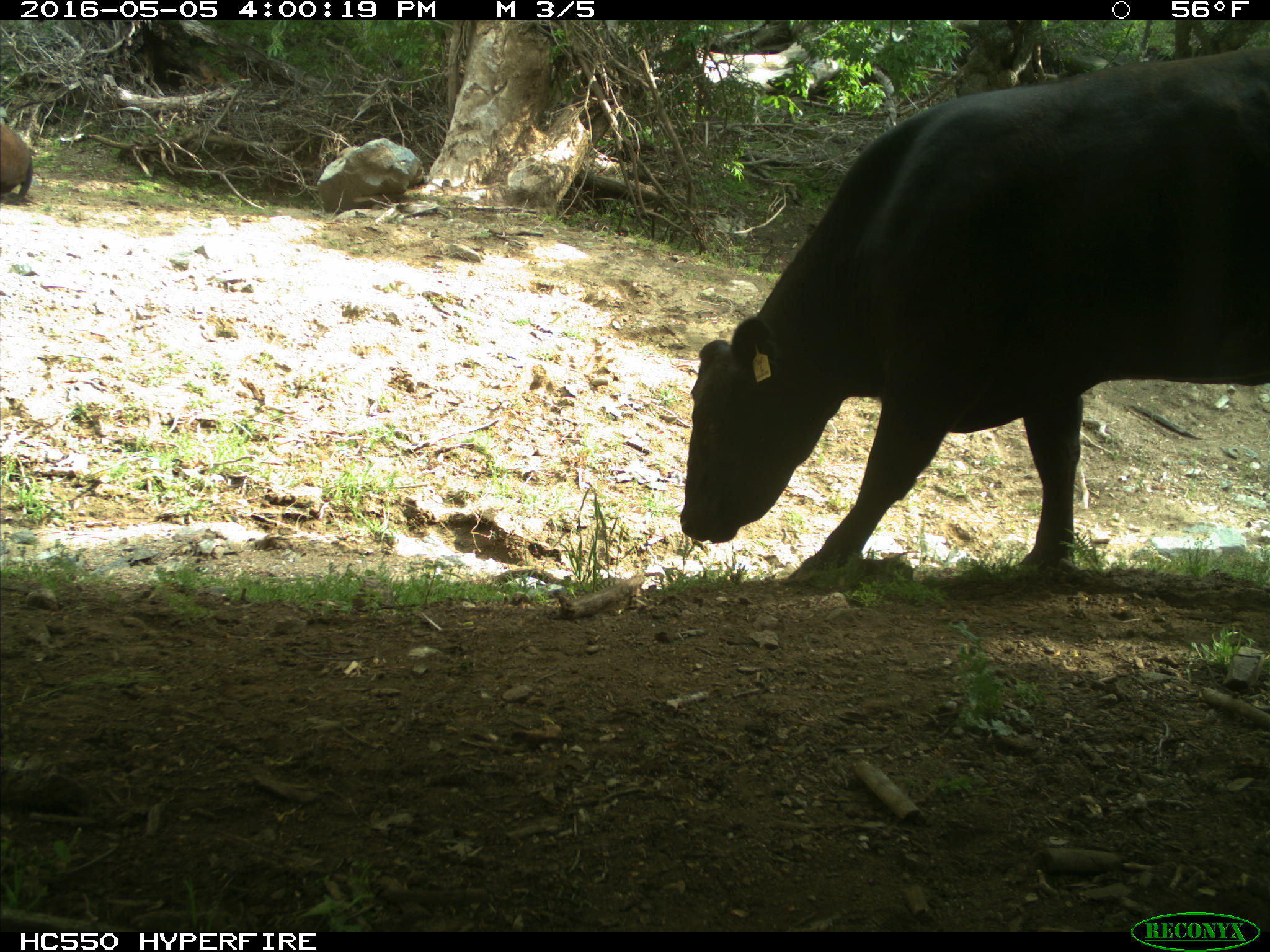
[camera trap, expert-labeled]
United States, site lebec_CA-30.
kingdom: Animalia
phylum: Chordata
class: Mammalia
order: Artiodactyla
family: Bovidae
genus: Bos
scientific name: Bos taurus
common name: domestic cow